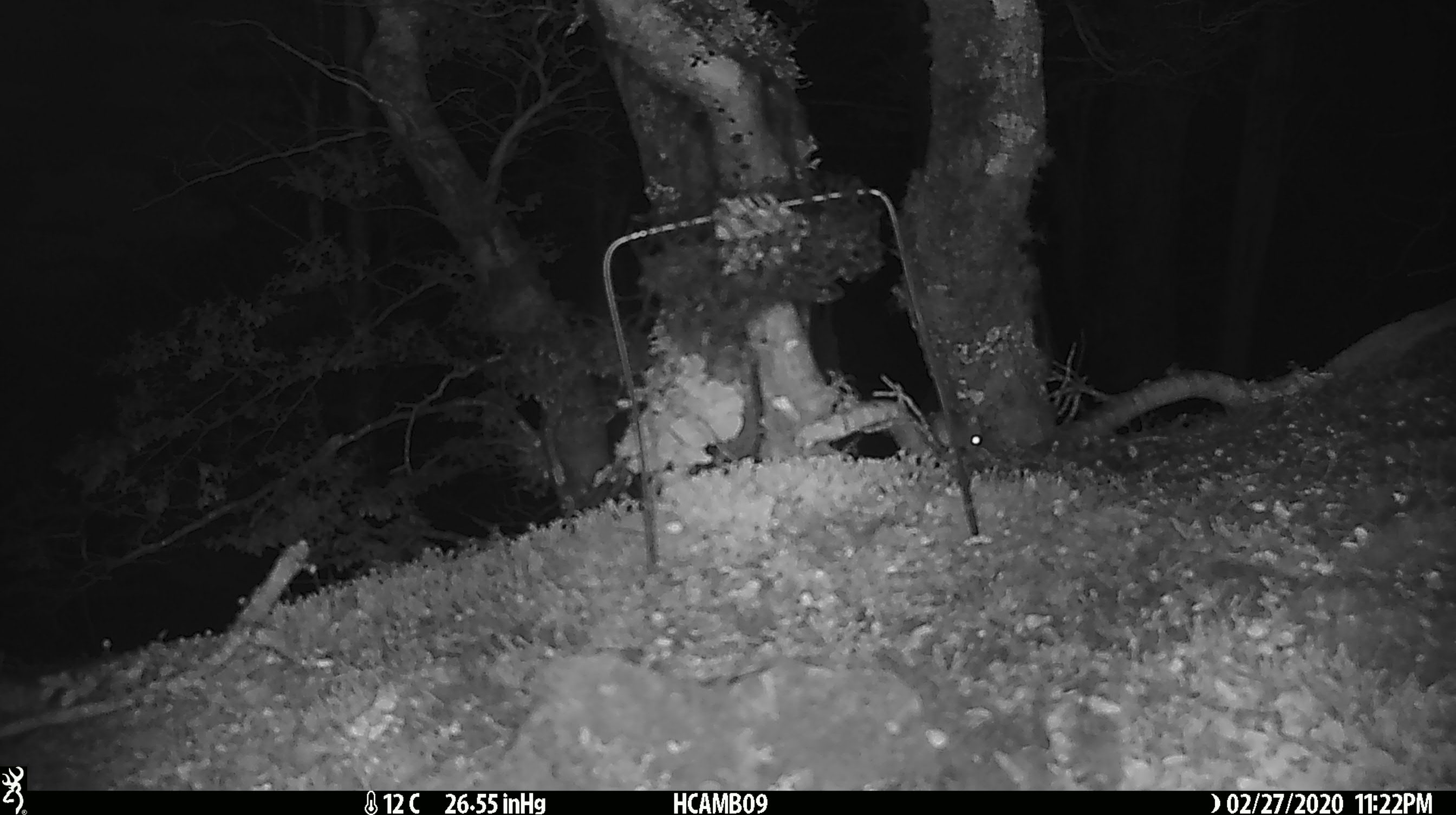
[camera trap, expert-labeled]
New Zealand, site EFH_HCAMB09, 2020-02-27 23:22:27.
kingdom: Animalia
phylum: Chordata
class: Mammalia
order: Rodentia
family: Muridae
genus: Mus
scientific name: Mus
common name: mouse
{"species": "mouse (Mus)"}